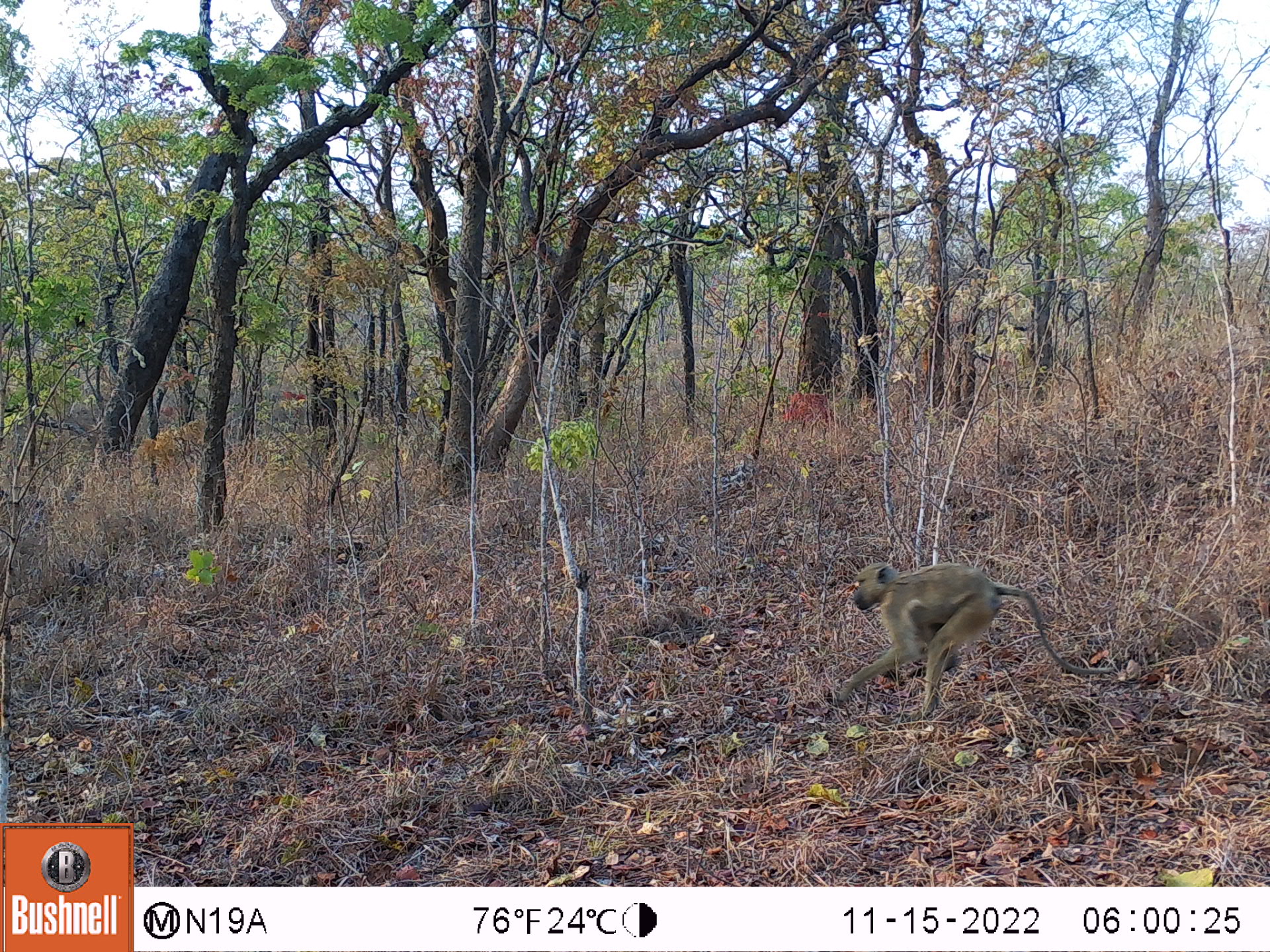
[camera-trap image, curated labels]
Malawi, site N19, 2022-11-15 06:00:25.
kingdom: Animalia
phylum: Chordata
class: Mammalia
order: Primates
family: Cercopithecidae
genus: Papio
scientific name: Papio cynocephalus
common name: yellow baboon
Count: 1.